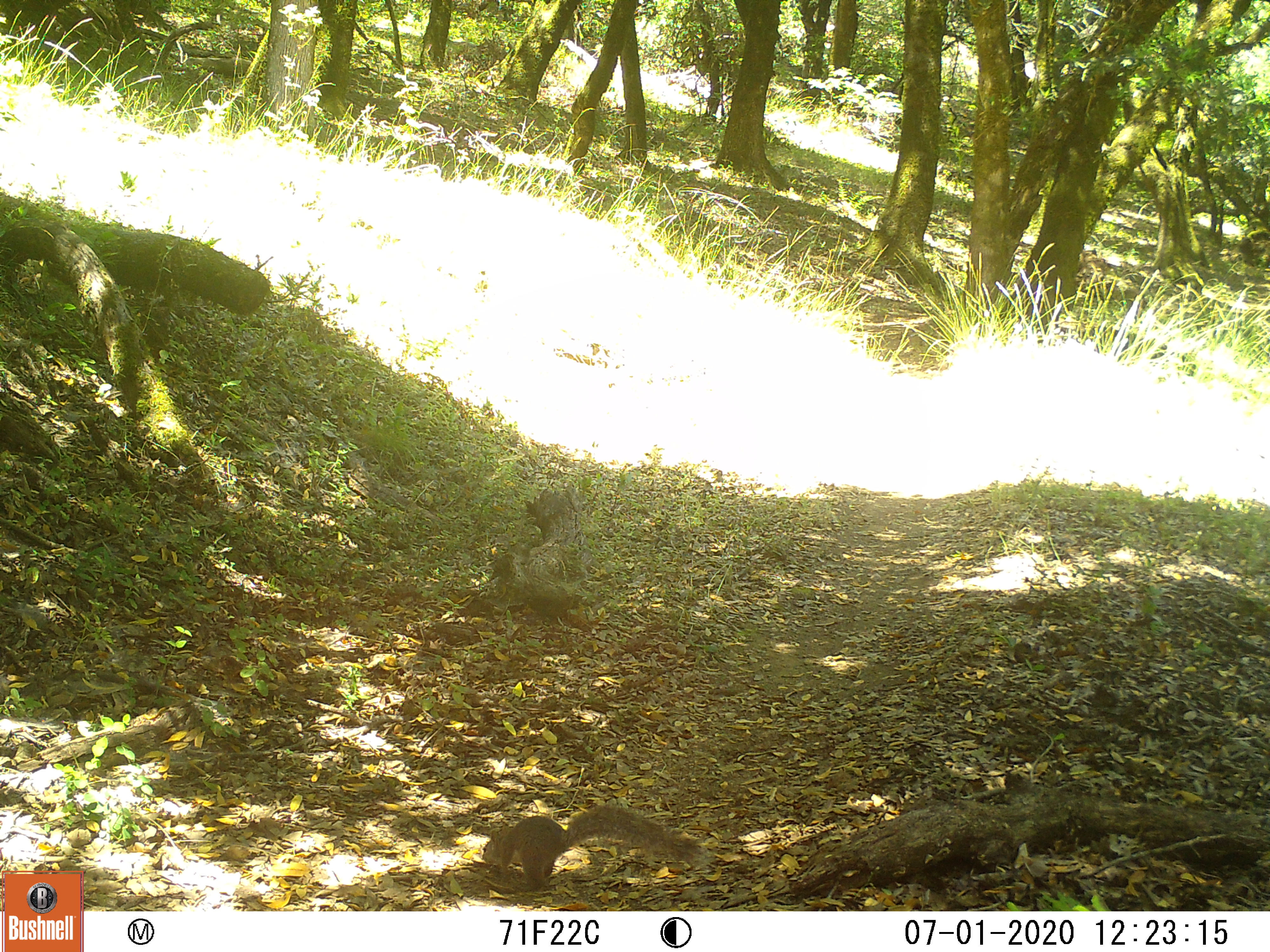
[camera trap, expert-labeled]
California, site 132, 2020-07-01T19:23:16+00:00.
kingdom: Animalia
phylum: Chordata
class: Mammalia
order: Rodentia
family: Sciuridae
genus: Sciurus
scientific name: Sciurus griseus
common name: western gray squirrel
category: western grey squirrel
Western grey squirrel (western gray squirrel) (Sciurus griseus).